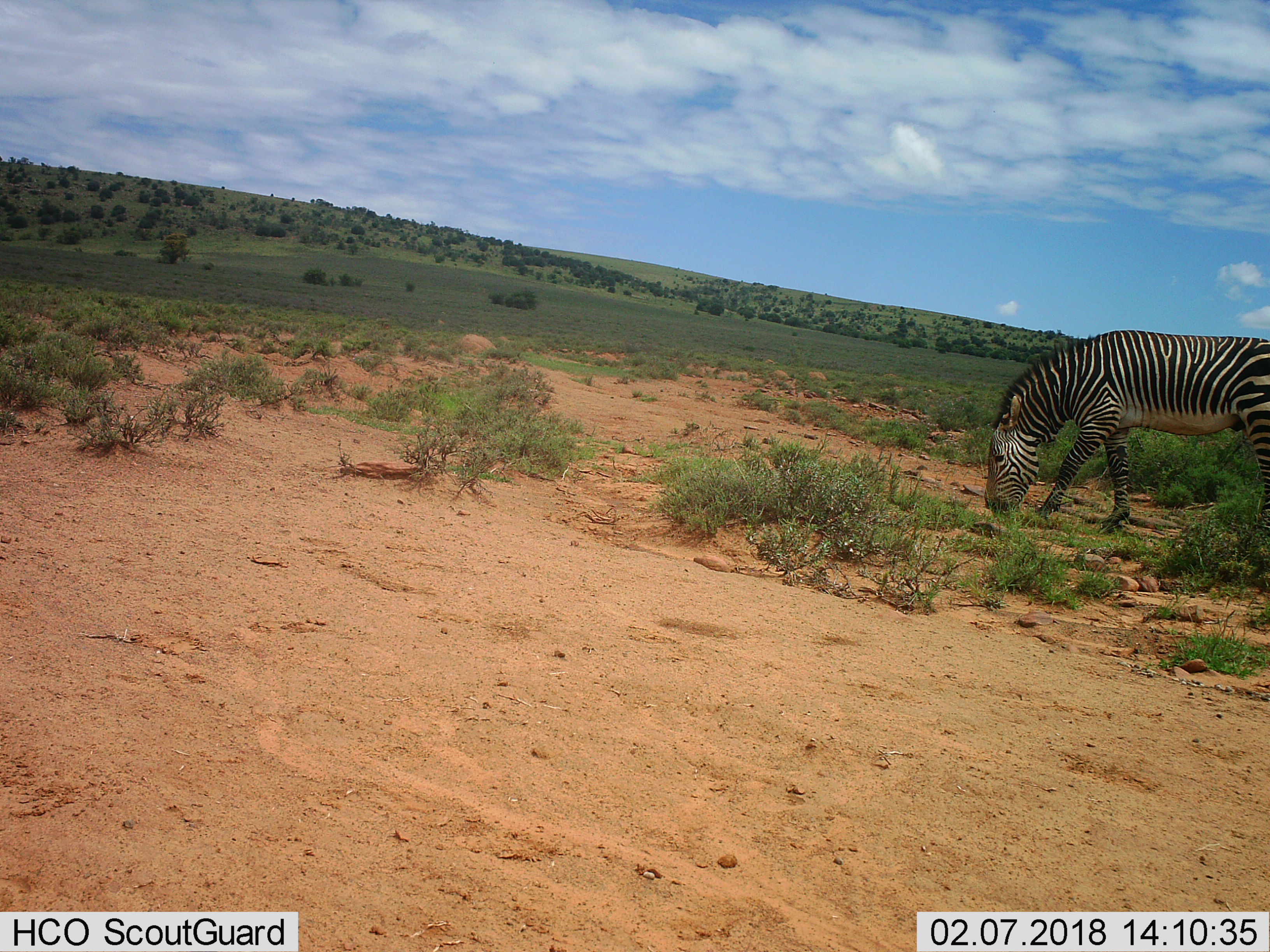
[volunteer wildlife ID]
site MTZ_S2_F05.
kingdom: Animalia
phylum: Chordata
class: Mammalia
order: Perissodactyla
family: Equidae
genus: Equus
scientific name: Equus zebra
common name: mountain zebra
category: zebramountain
Zebramountain (mountain zebra) (Equus zebra), count 1. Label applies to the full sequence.